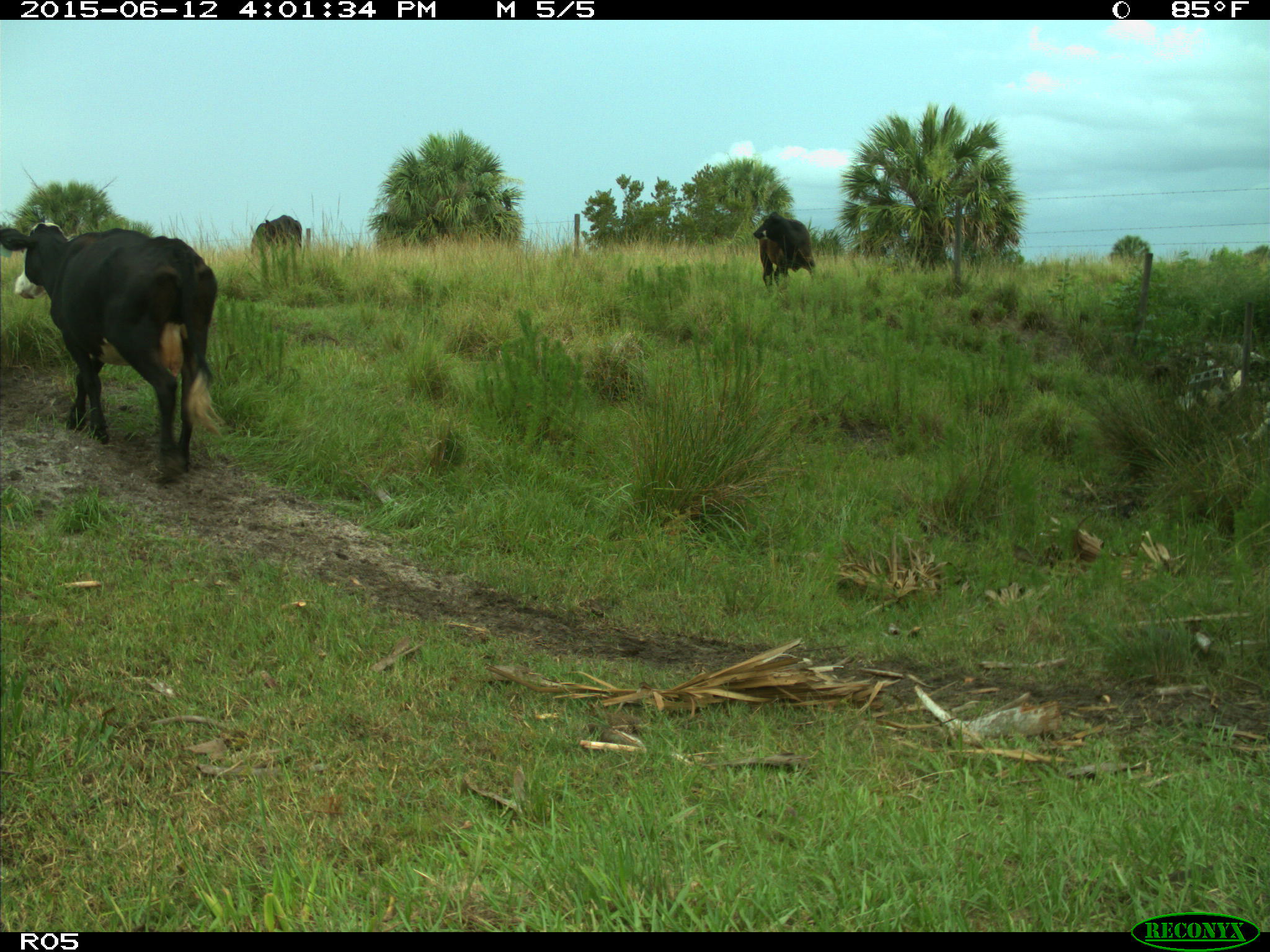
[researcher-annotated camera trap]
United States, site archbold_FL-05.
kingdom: Animalia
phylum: Chordata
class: Mammalia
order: Artiodactyla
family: Bovidae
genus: Bos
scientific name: Bos taurus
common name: domestic cow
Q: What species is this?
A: Bos taurus (domestic cow).